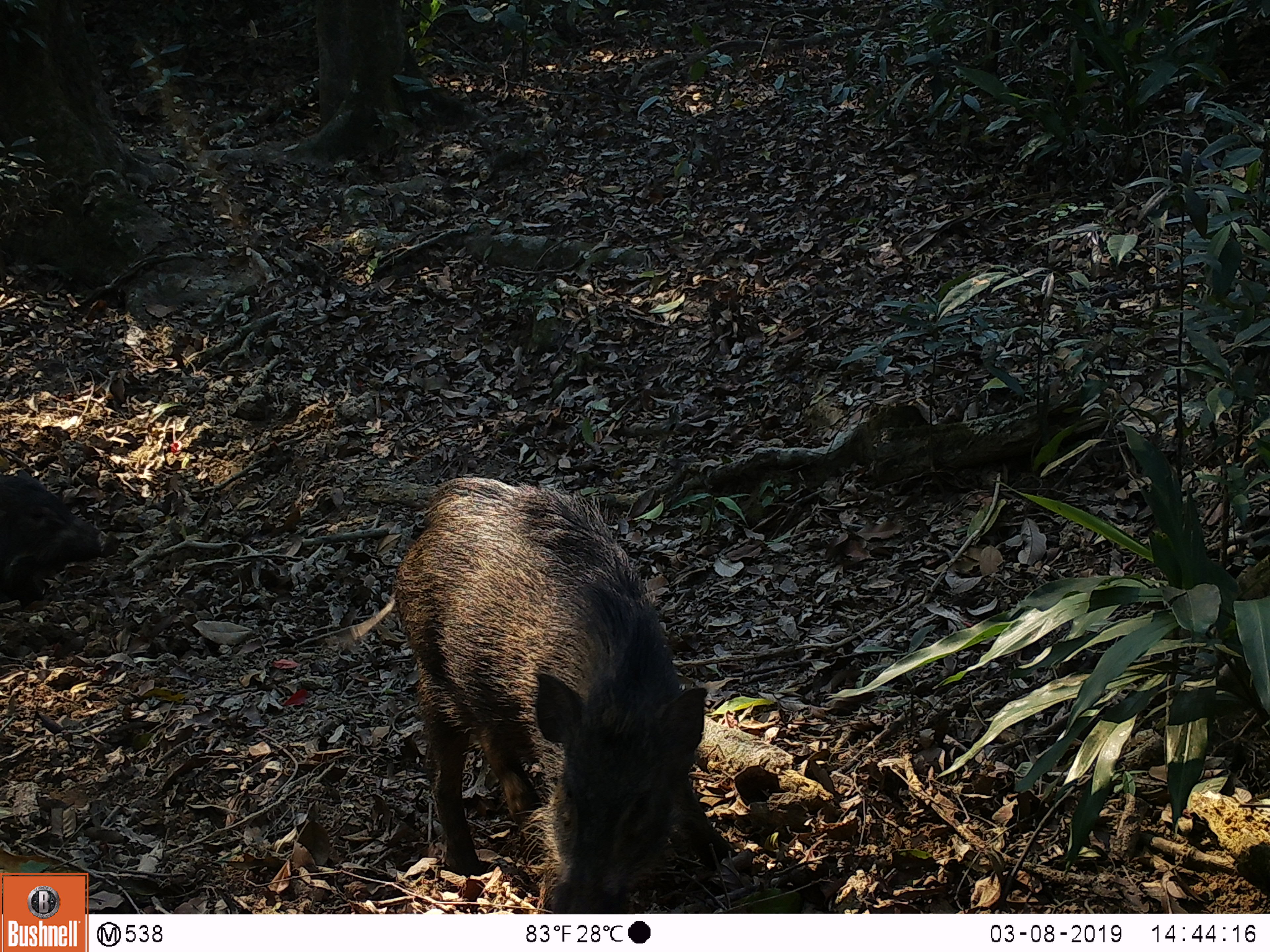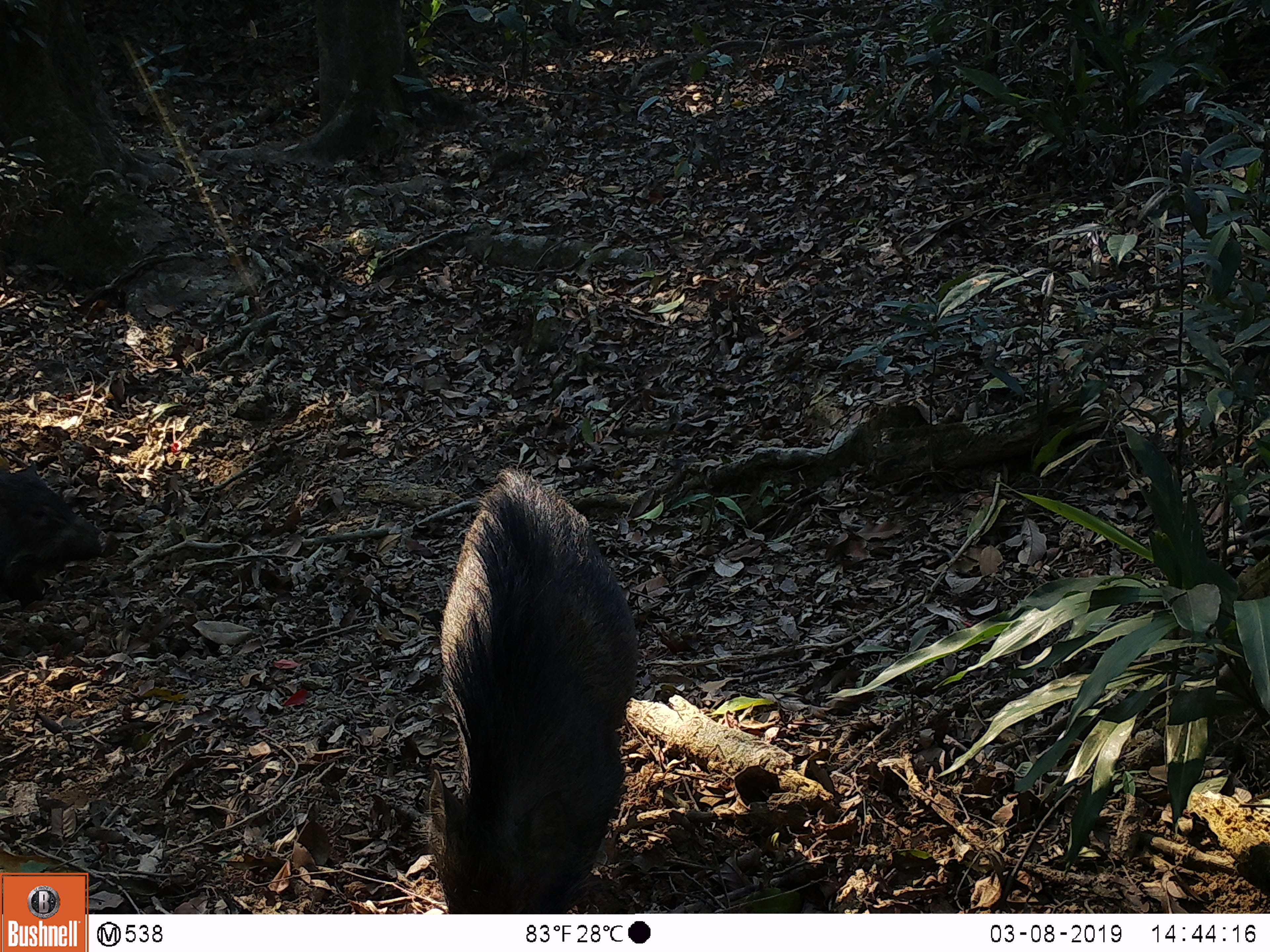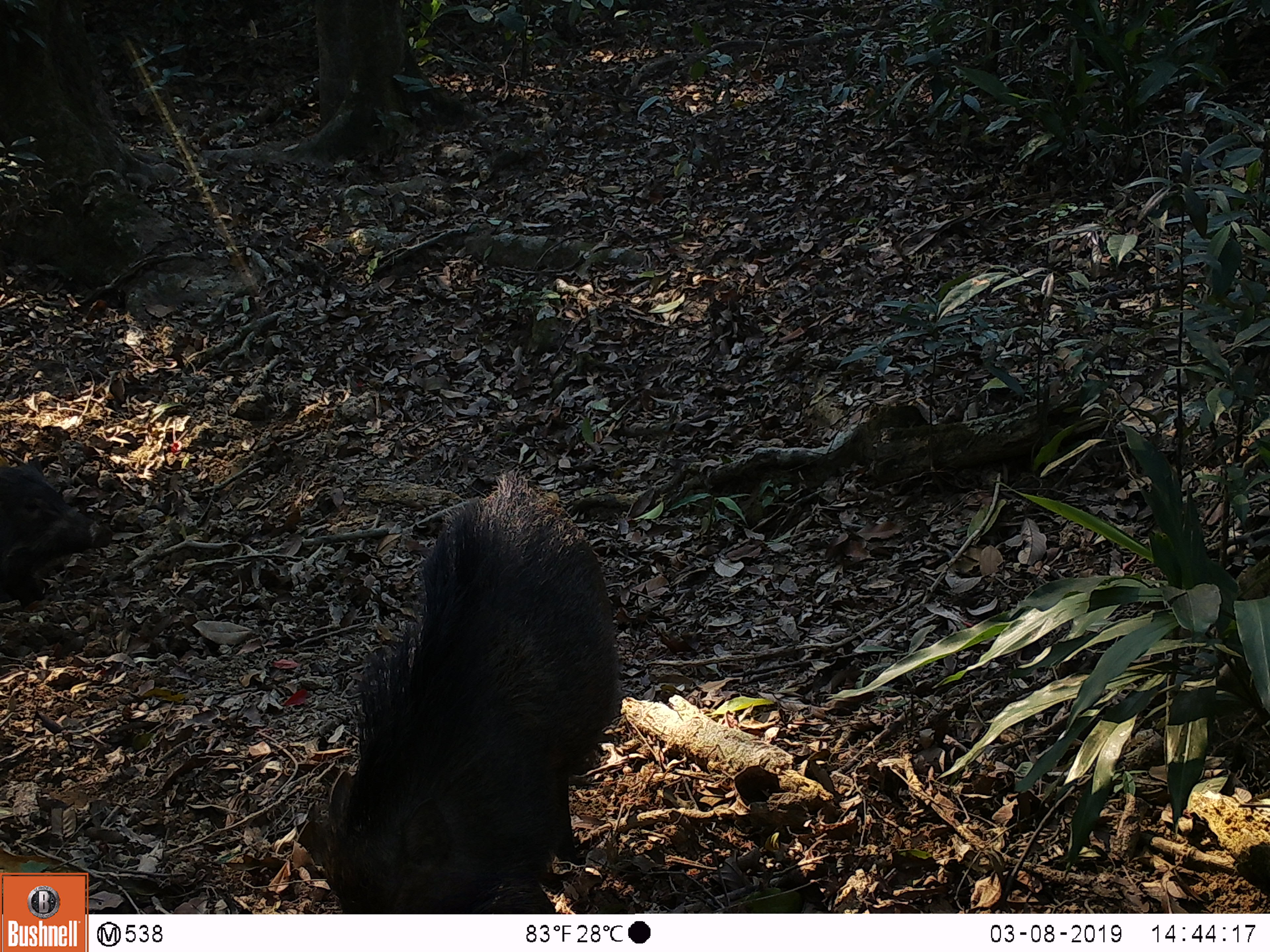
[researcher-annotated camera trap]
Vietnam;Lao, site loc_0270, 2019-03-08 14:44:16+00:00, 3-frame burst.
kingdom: Animalia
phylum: Chordata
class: Mammalia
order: Artiodactyla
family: Suidae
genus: Sus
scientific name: Sus scrofa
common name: eurasian wild pig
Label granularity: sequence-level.